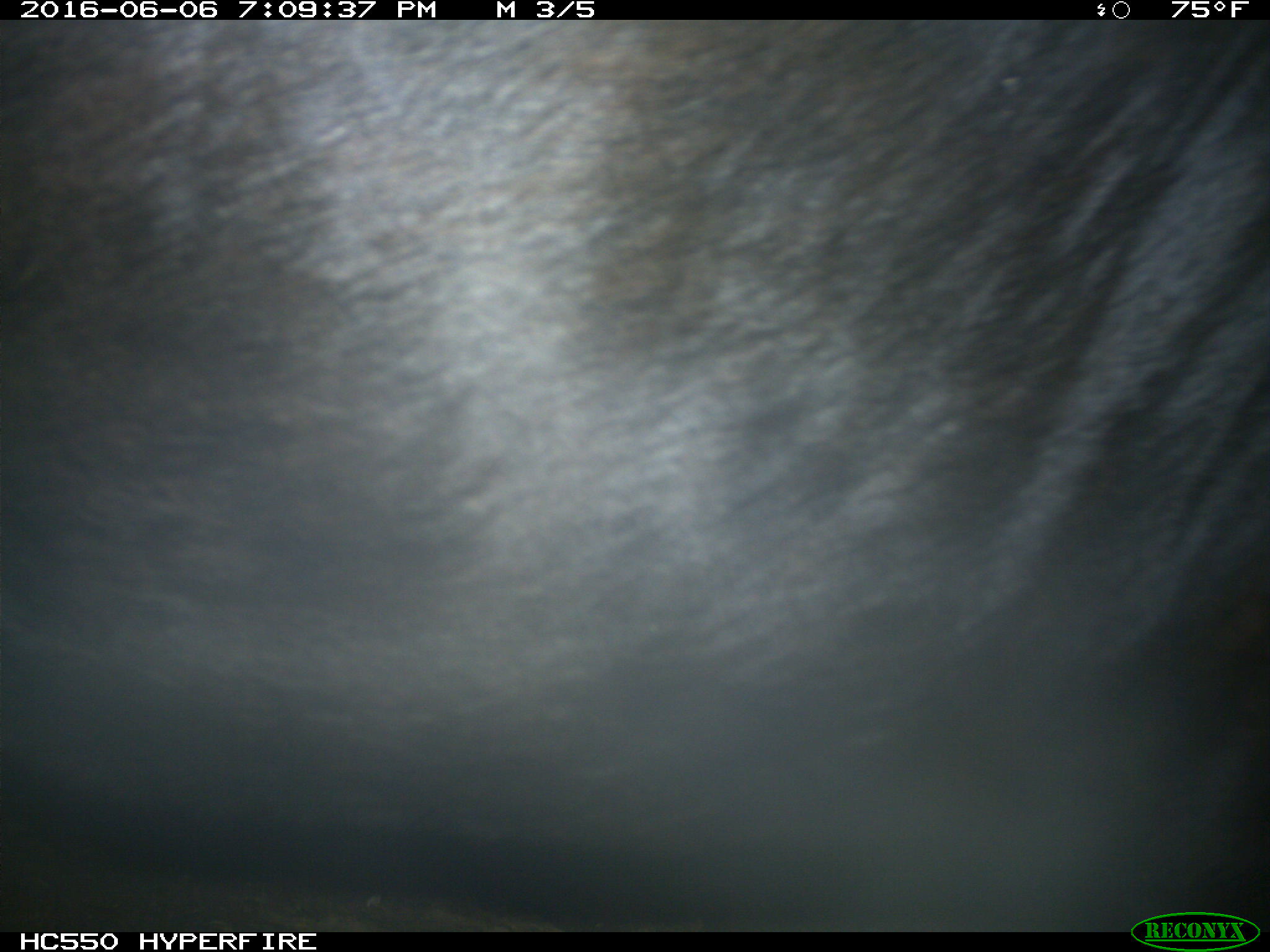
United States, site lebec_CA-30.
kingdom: Animalia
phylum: Chordata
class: Mammalia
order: Artiodactyla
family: Bovidae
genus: Bos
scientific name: Bos taurus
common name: domestic cow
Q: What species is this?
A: Bos taurus (domestic cow).